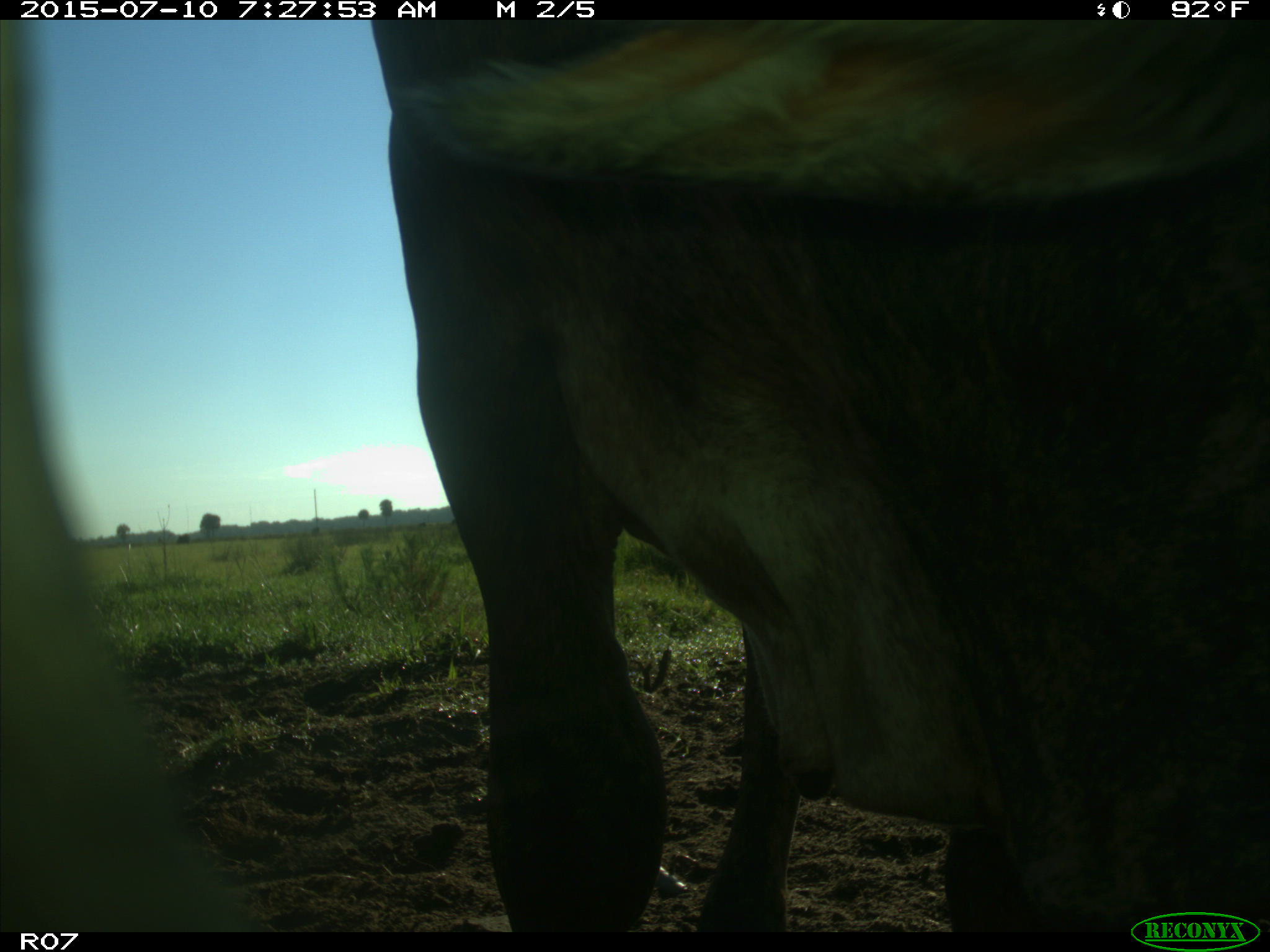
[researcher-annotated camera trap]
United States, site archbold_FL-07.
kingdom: Animalia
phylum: Chordata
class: Mammalia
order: Artiodactyla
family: Bovidae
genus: Bos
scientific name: Bos taurus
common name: domestic cow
Bos taurus (domestic cow).